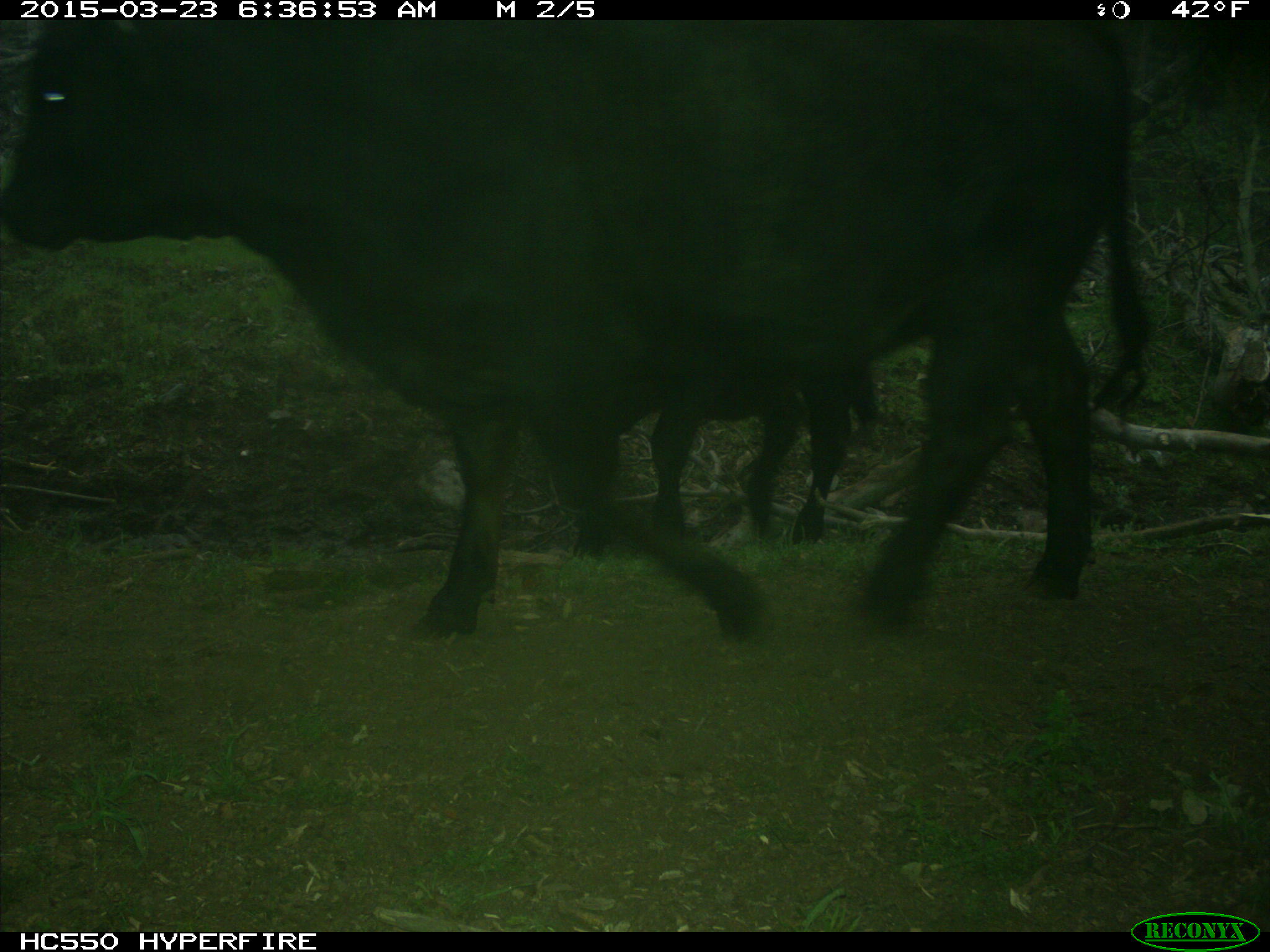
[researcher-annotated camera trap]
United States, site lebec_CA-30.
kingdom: Animalia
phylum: Chordata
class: Mammalia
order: Artiodactyla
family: Bovidae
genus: Bos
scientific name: Bos taurus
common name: domestic cow